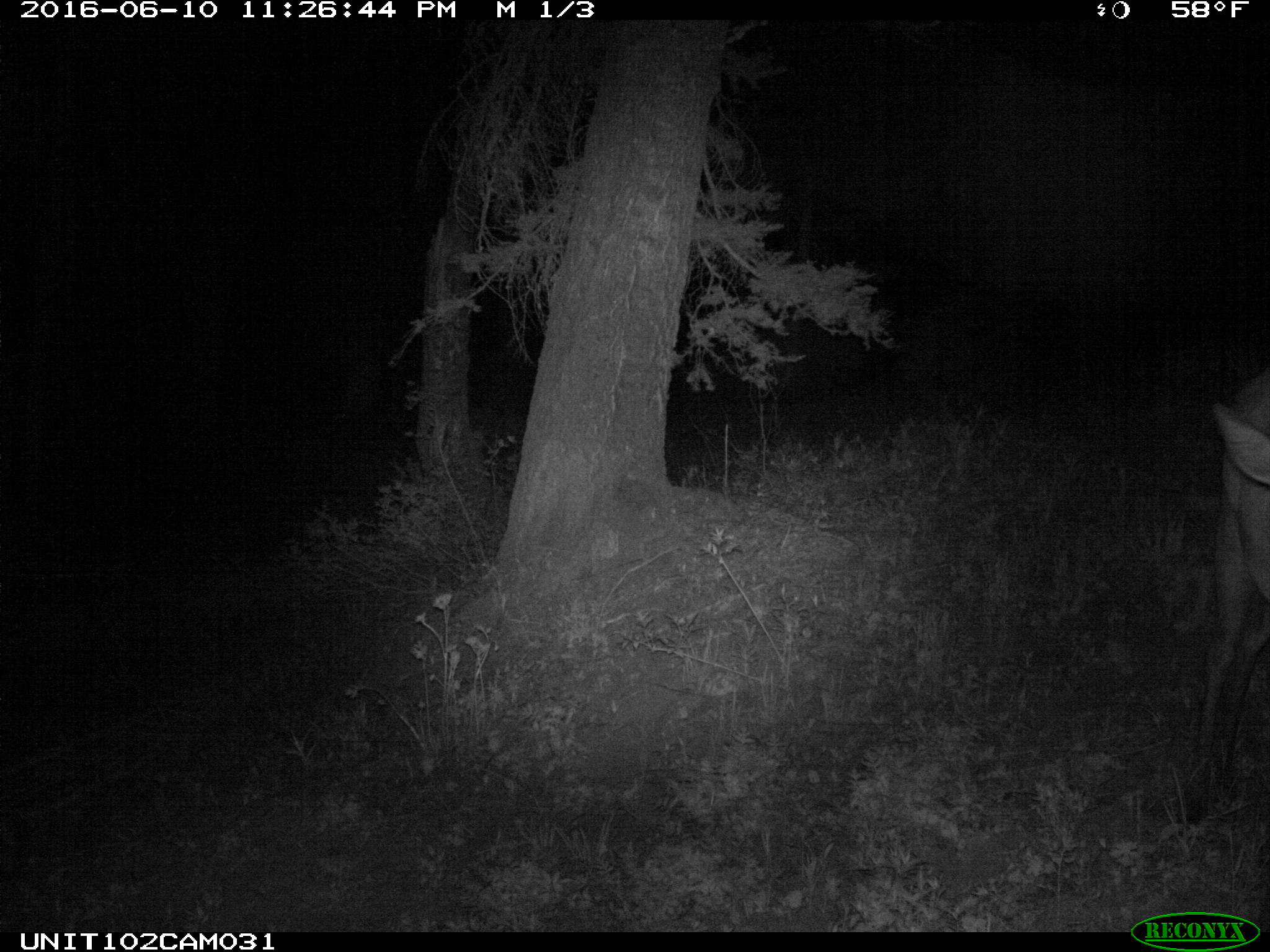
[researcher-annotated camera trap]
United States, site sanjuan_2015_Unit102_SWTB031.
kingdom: Animalia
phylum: Chordata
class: Mammalia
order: Artiodactyla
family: Cervidae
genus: Cervus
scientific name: Cervus elaphus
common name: red deer